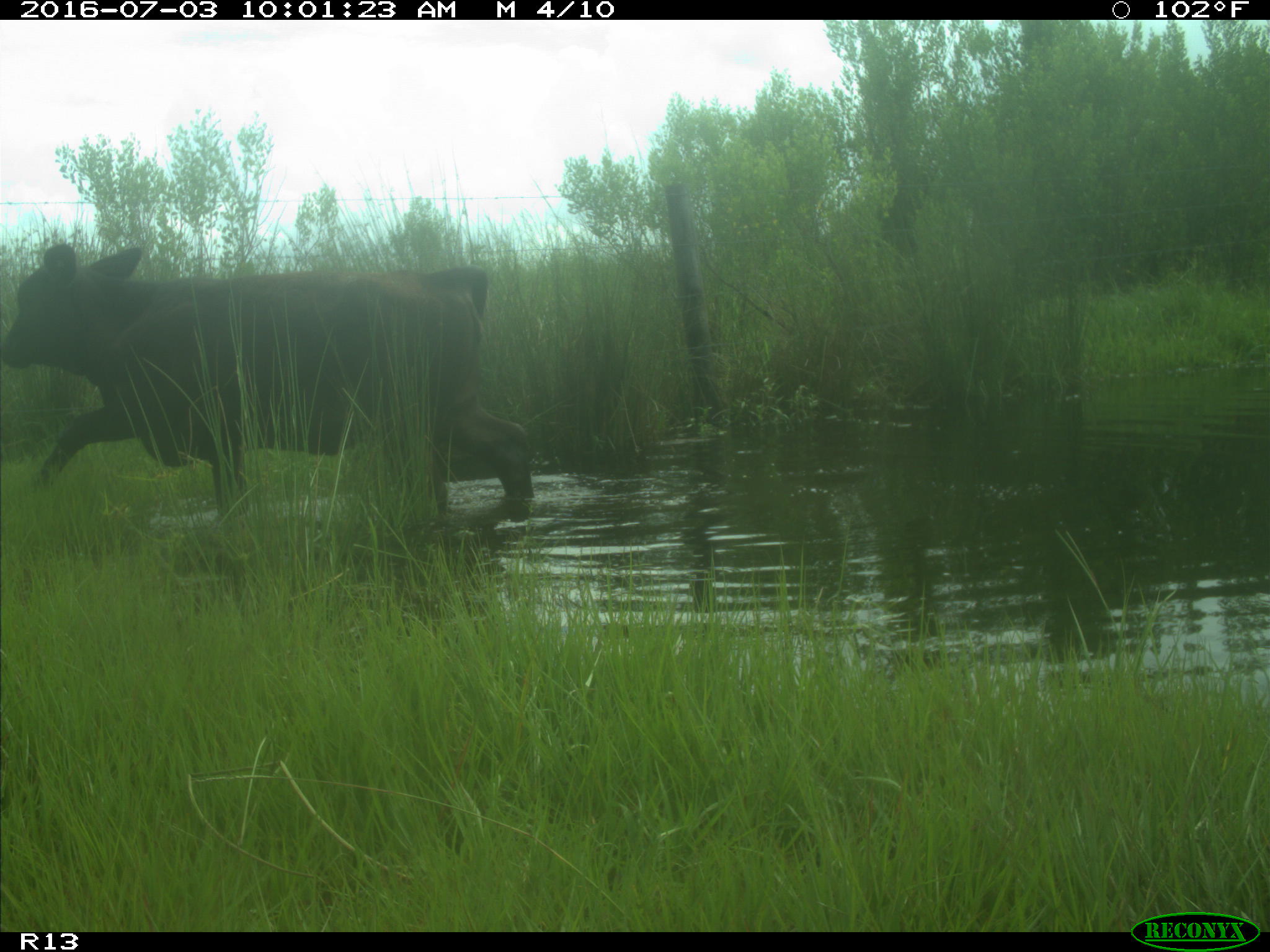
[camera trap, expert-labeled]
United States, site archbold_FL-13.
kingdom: Animalia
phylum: Chordata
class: Mammalia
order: Artiodactyla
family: Bovidae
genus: Bos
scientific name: Bos taurus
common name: domestic cow